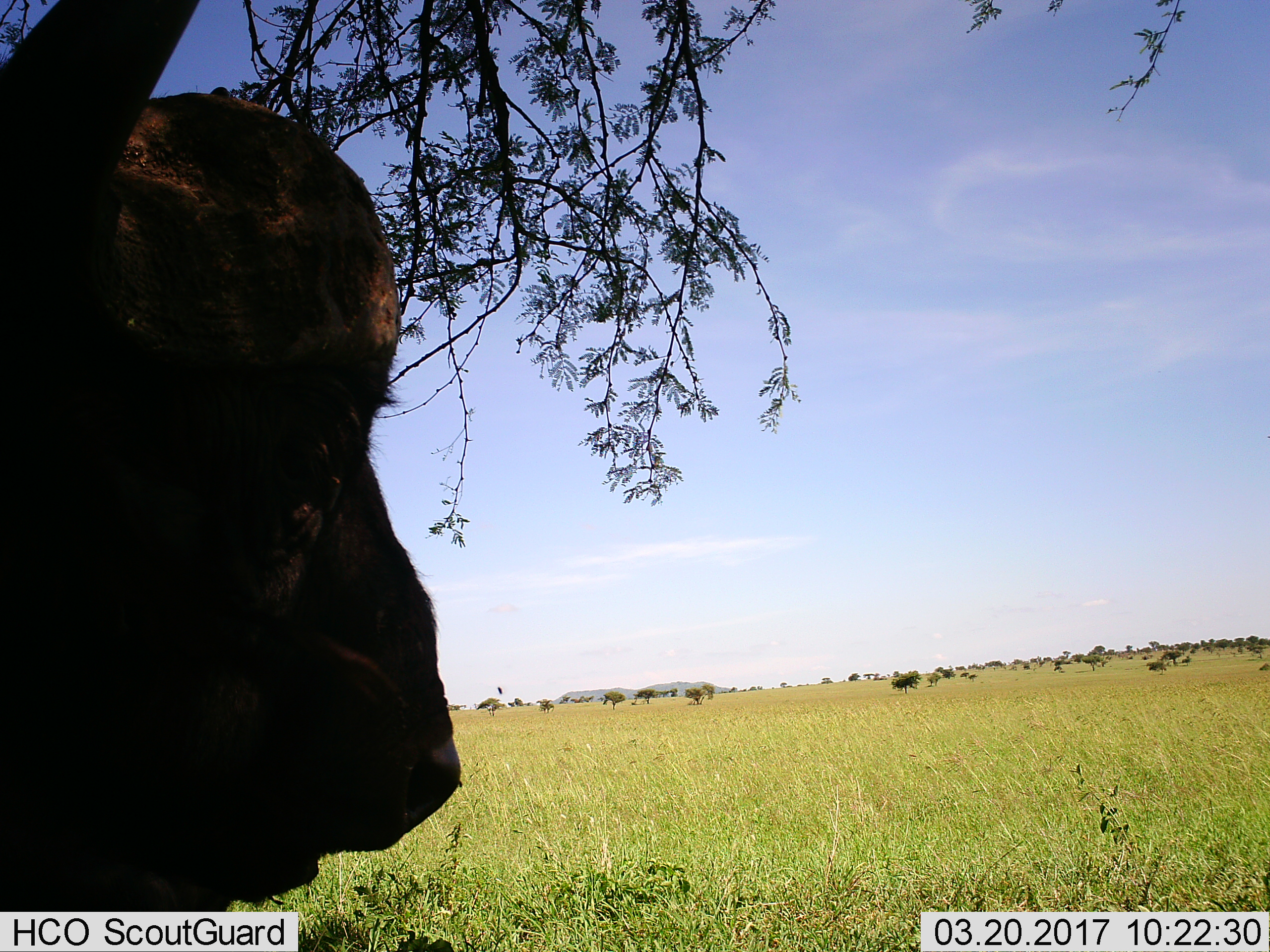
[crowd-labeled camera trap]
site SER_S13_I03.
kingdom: Animalia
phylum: Chordata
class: Mammalia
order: Artiodactyla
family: Bovidae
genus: Syncerus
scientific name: Syncerus caffer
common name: african buffalo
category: buffalo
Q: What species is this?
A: Buffalo (african buffalo) (Syncerus caffer).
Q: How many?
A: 1.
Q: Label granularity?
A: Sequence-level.